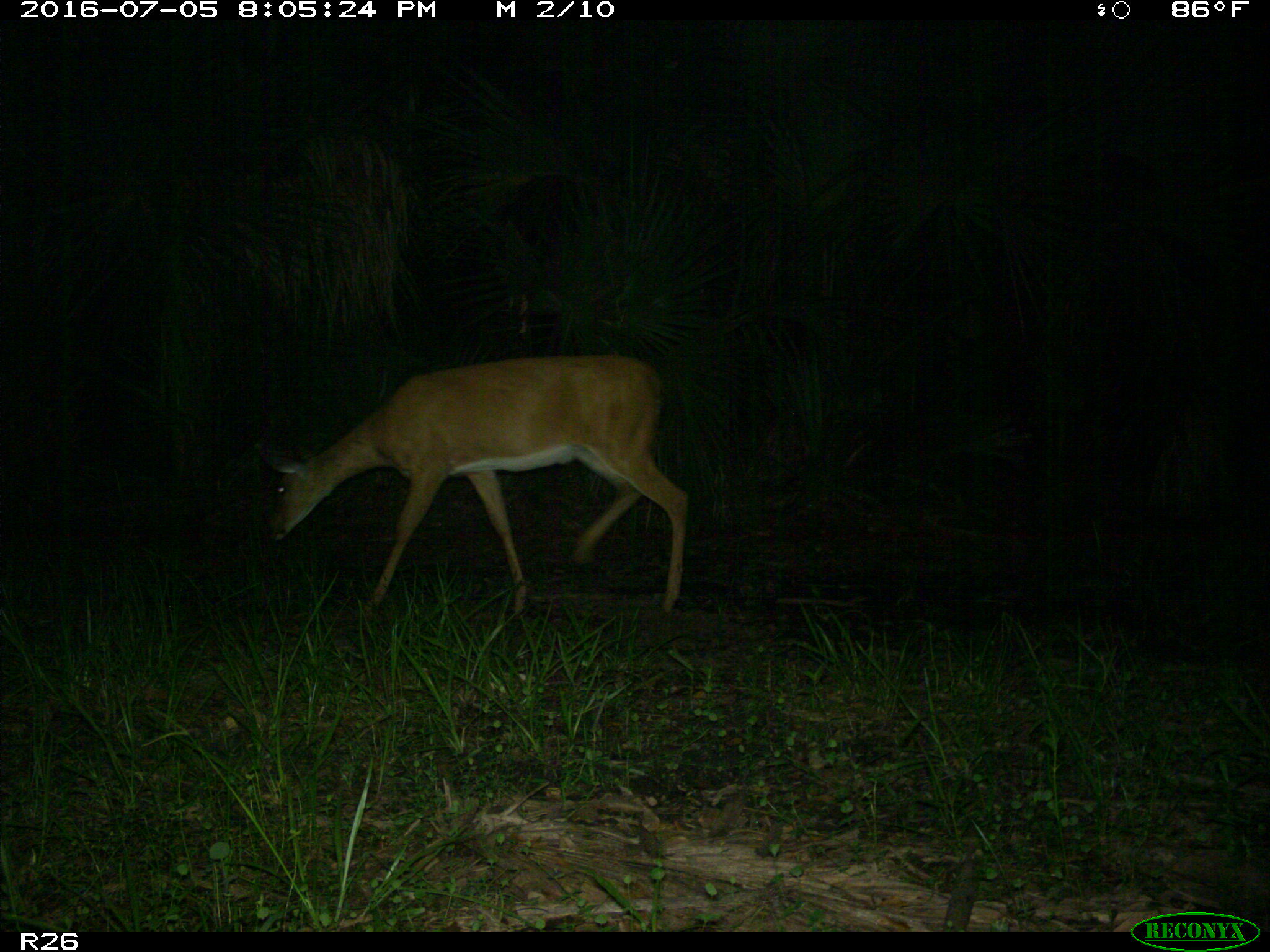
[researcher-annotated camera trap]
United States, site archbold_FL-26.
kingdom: Animalia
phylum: Chordata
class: Mammalia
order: Artiodactyla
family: Cervidae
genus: Odocoileus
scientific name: Odocoileus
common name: deer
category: unidentified deer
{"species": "unidentified deer (deer) (Odocoileus)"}